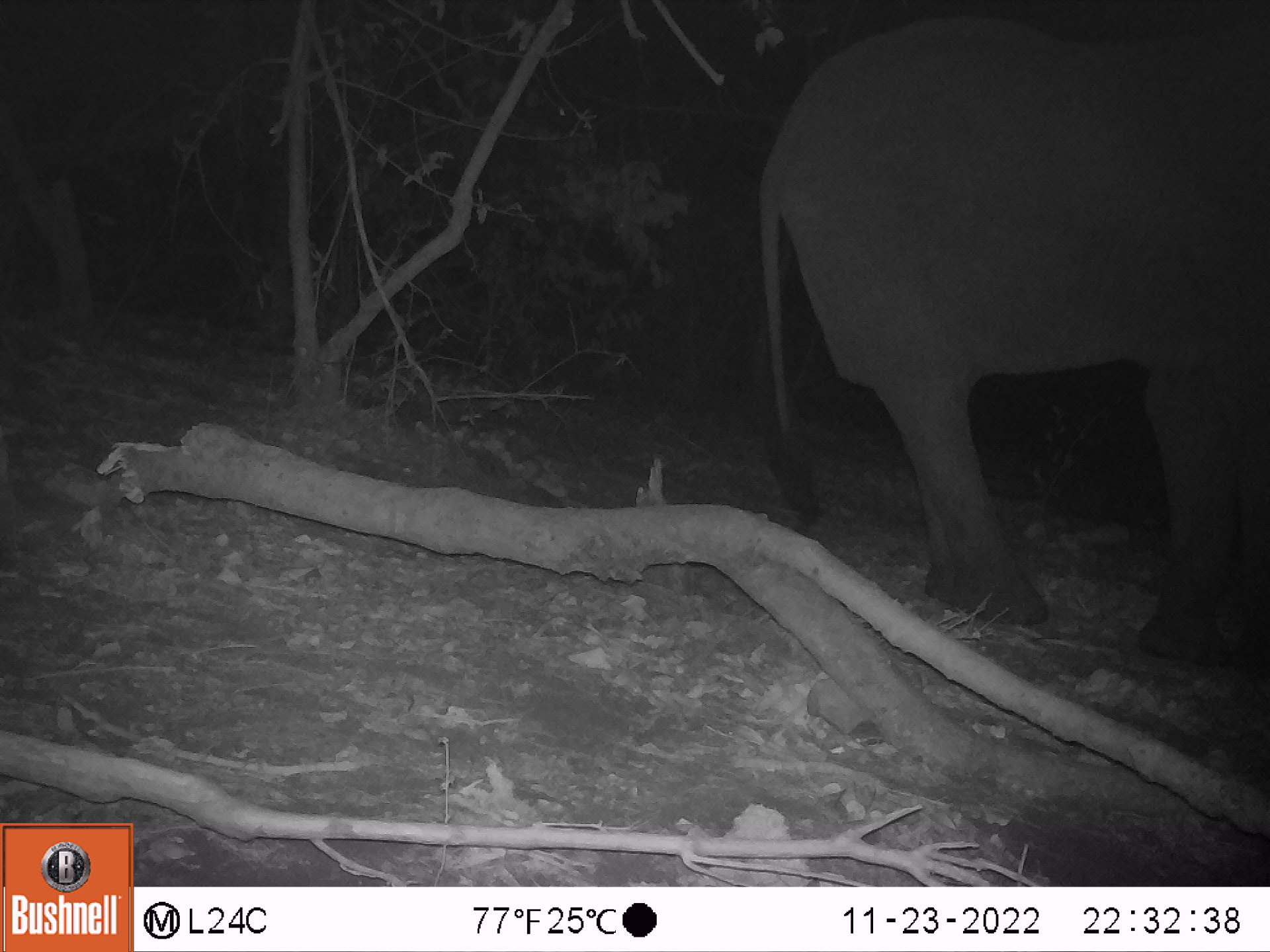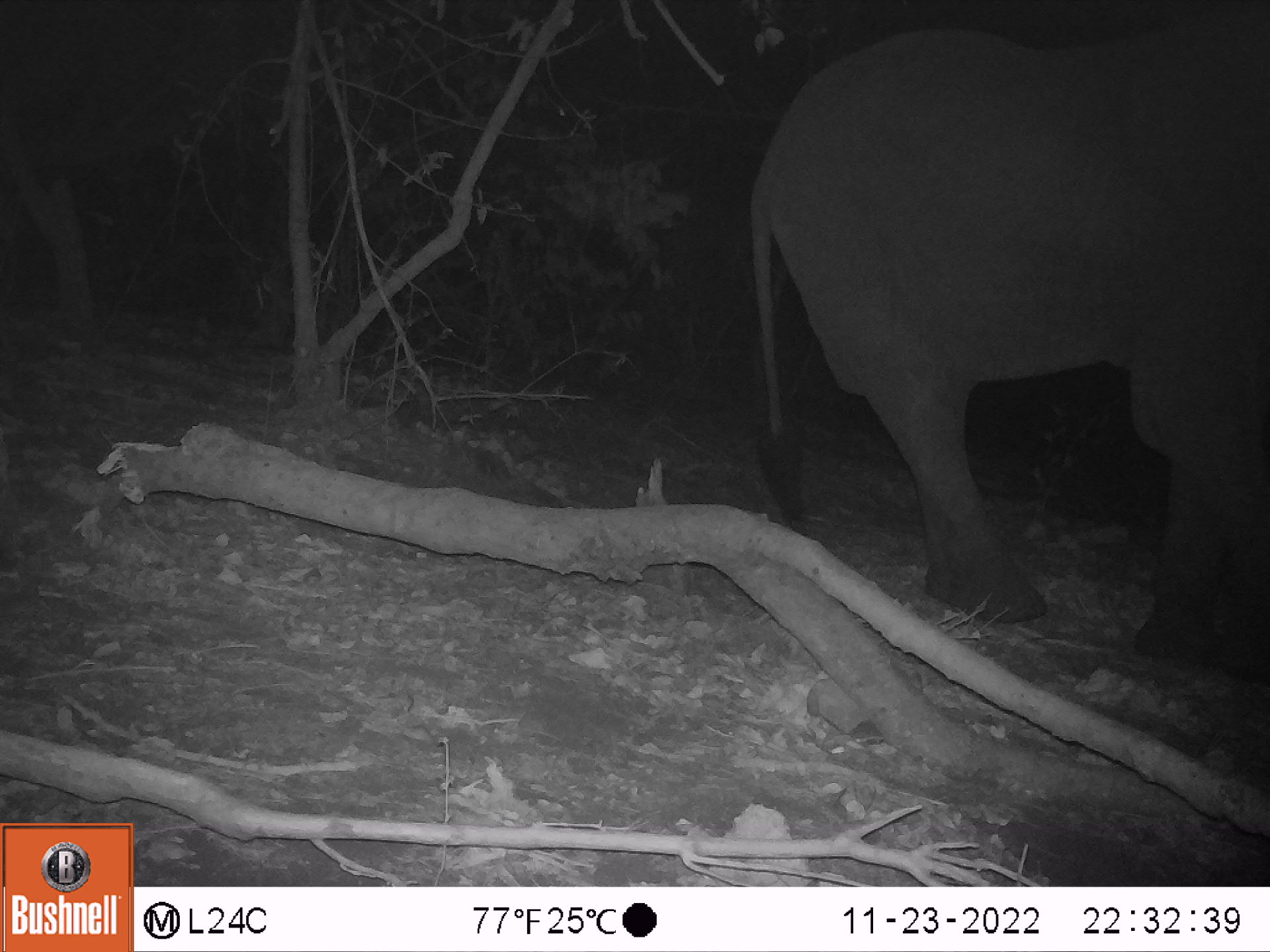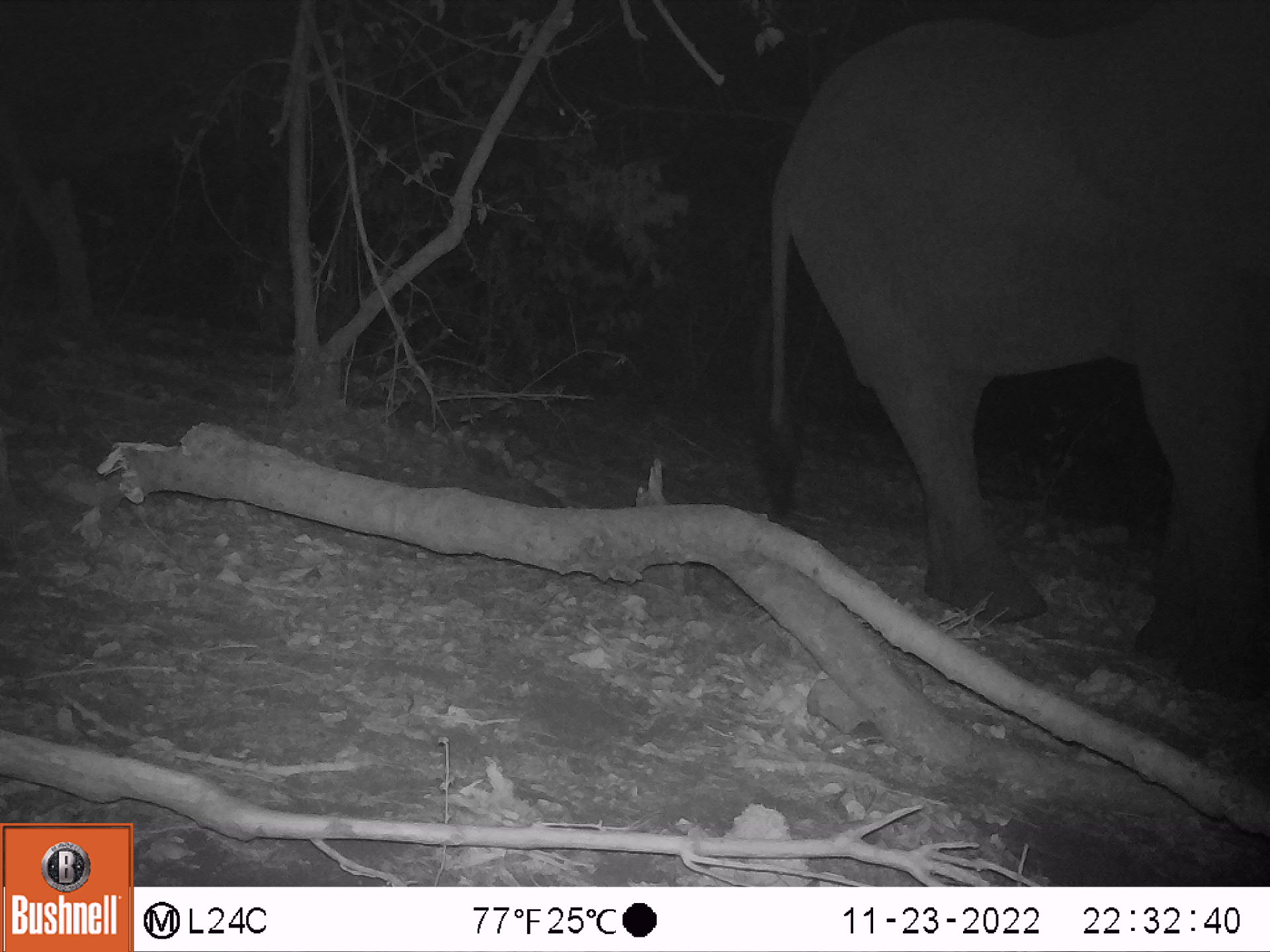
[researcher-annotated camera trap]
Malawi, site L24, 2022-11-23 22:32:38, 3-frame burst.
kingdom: Animalia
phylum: Chordata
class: Mammalia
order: Proboscidea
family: Elephantidae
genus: Loxodonta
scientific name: Loxodonta africana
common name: african savanna elephant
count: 1